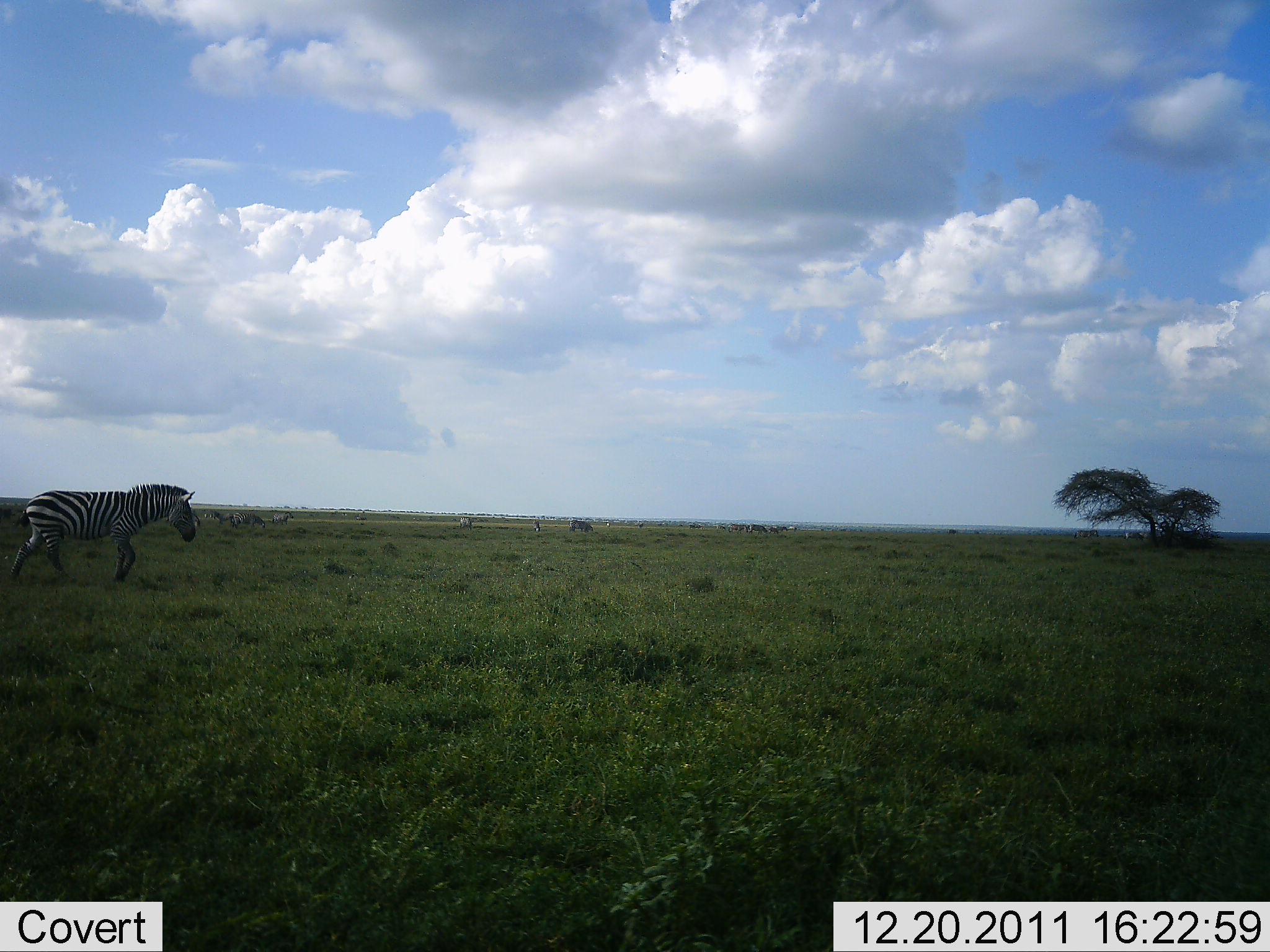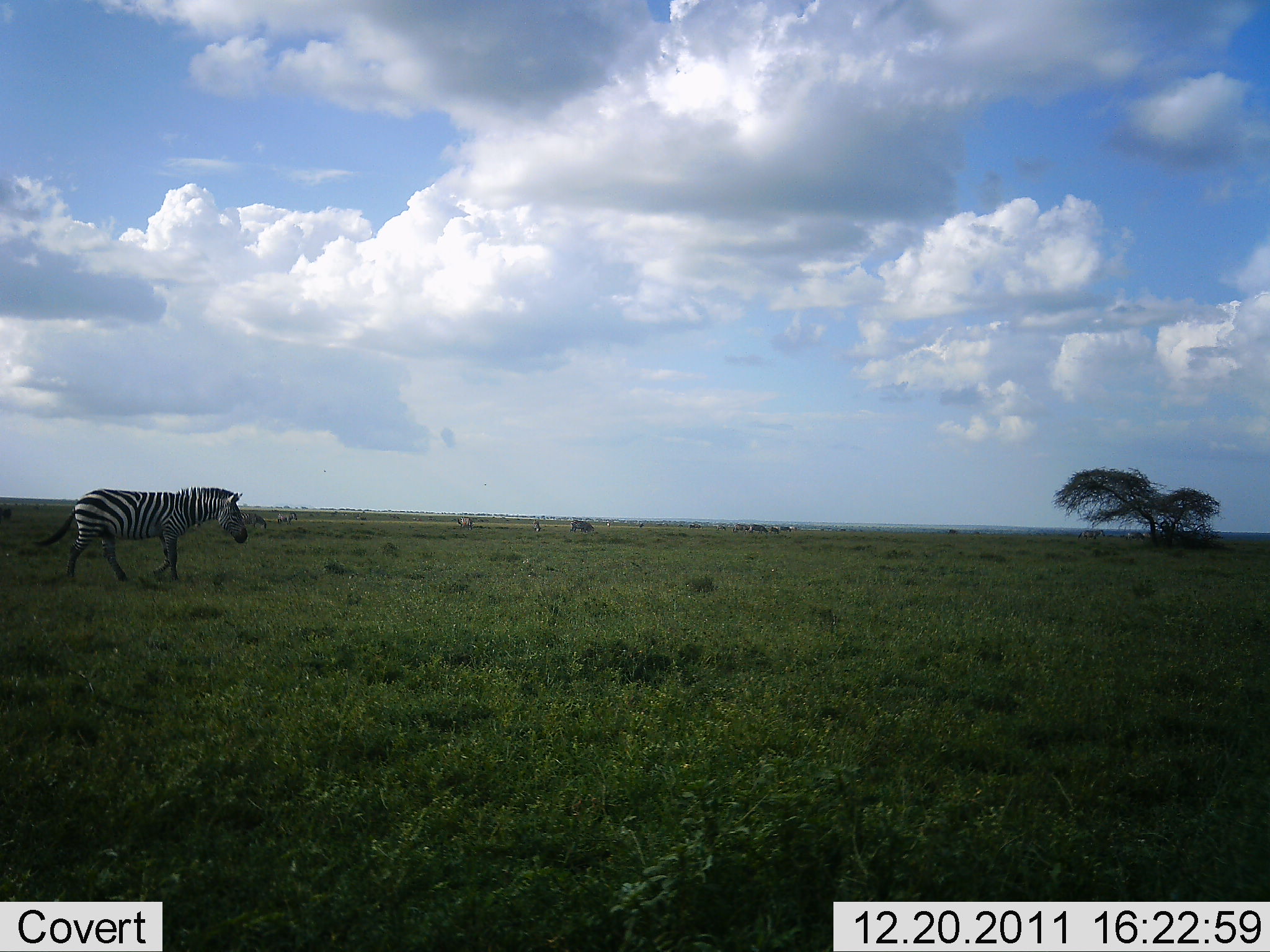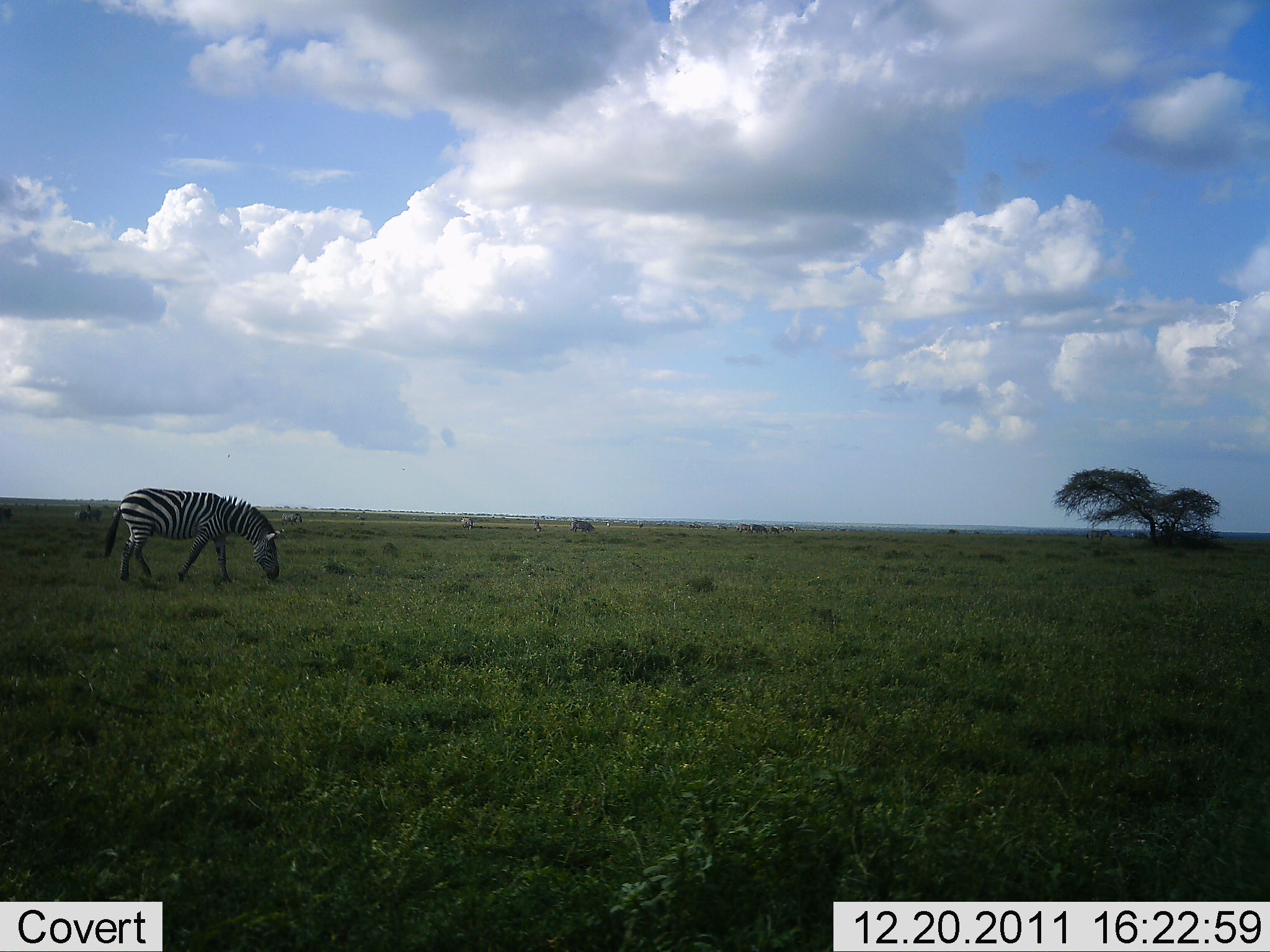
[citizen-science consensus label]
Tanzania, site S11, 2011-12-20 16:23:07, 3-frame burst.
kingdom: Animalia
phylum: Chordata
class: Mammalia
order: Perissodactyla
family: Equidae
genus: Equus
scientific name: Equus quagga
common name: plains zebra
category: zebra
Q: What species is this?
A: Zebra (plains zebra) (Equus quagga).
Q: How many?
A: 1.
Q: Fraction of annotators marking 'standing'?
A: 33%.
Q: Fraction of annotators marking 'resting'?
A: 0%.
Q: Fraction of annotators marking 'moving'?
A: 56%.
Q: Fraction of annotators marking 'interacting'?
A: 0%.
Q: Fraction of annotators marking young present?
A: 0%.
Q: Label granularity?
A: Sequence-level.